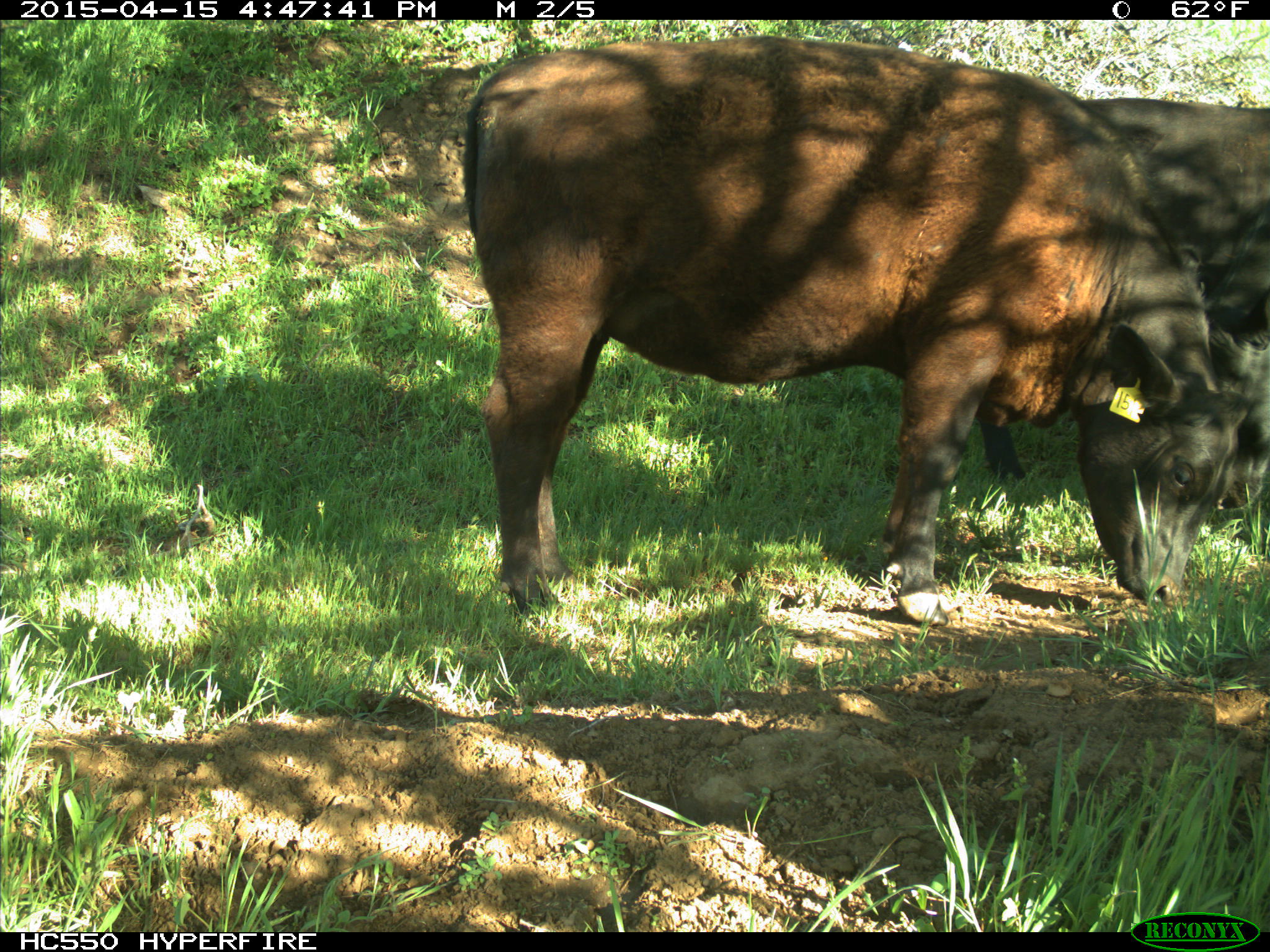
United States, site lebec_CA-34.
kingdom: Animalia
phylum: Chordata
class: Mammalia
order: Artiodactyla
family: Bovidae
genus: Bos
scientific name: Bos taurus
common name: domestic cow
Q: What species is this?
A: Bos taurus (domestic cow).